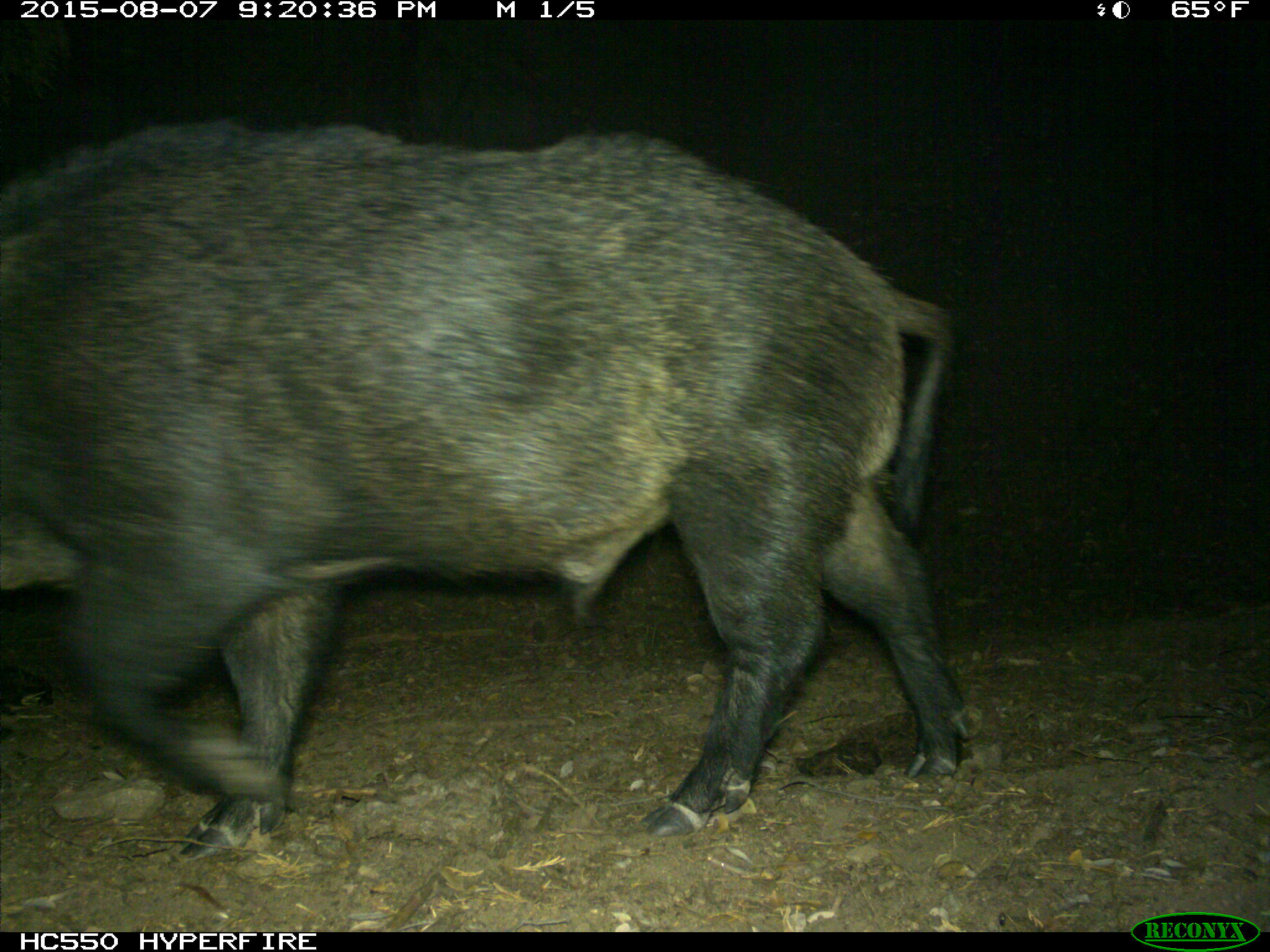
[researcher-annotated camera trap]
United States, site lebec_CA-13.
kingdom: Animalia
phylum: Chordata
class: Mammalia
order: Artiodactyla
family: Suidae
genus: Sus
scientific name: Sus scrofa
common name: wild boar